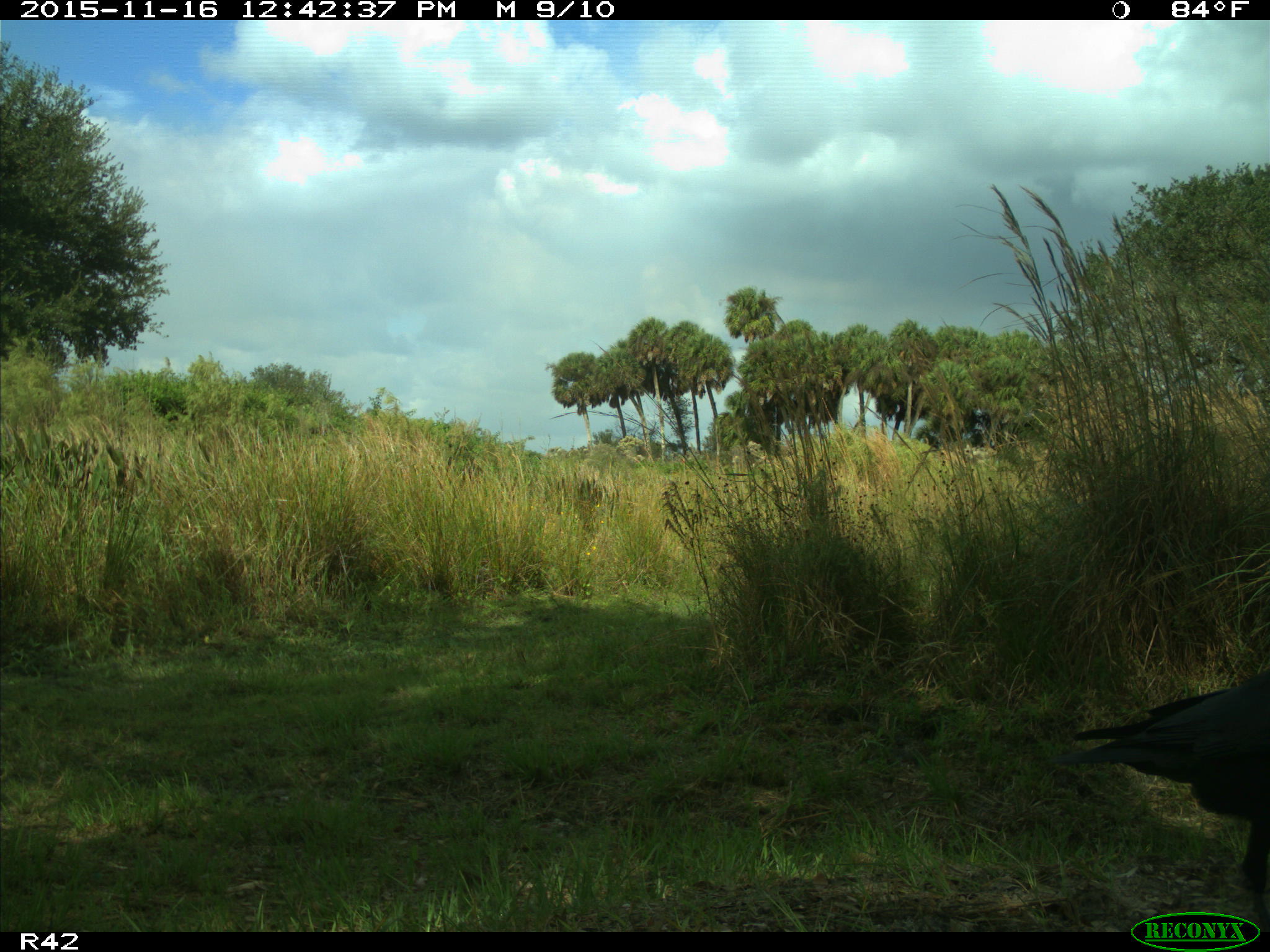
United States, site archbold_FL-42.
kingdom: Animalia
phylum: Chordata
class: Aves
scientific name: Aves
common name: birds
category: unidentified bird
Unidentified bird (birds) (Aves).